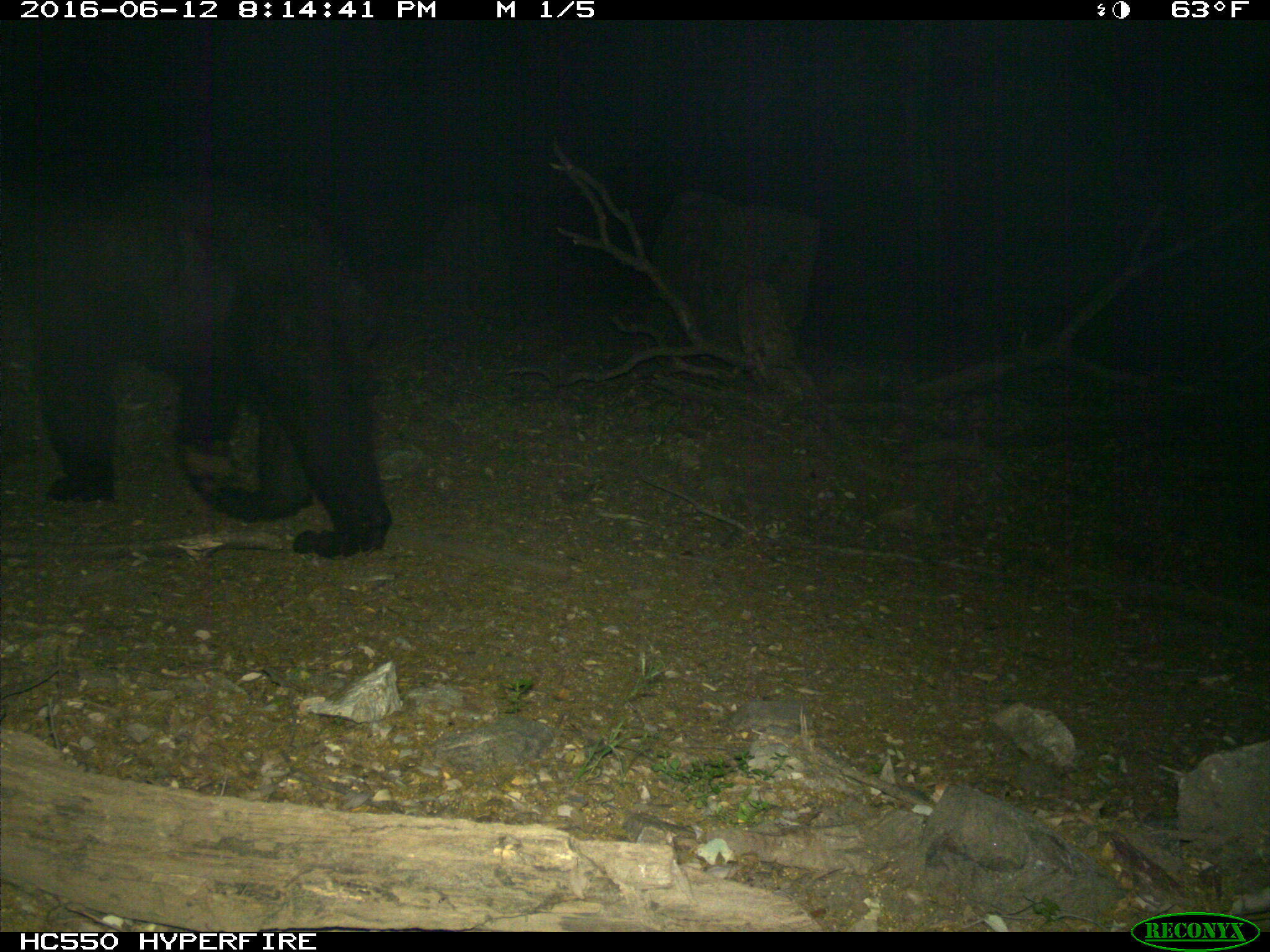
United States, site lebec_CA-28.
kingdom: Animalia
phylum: Chordata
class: Mammalia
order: Carnivora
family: Ursidae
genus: Ursus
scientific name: Ursus americanus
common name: american black bear